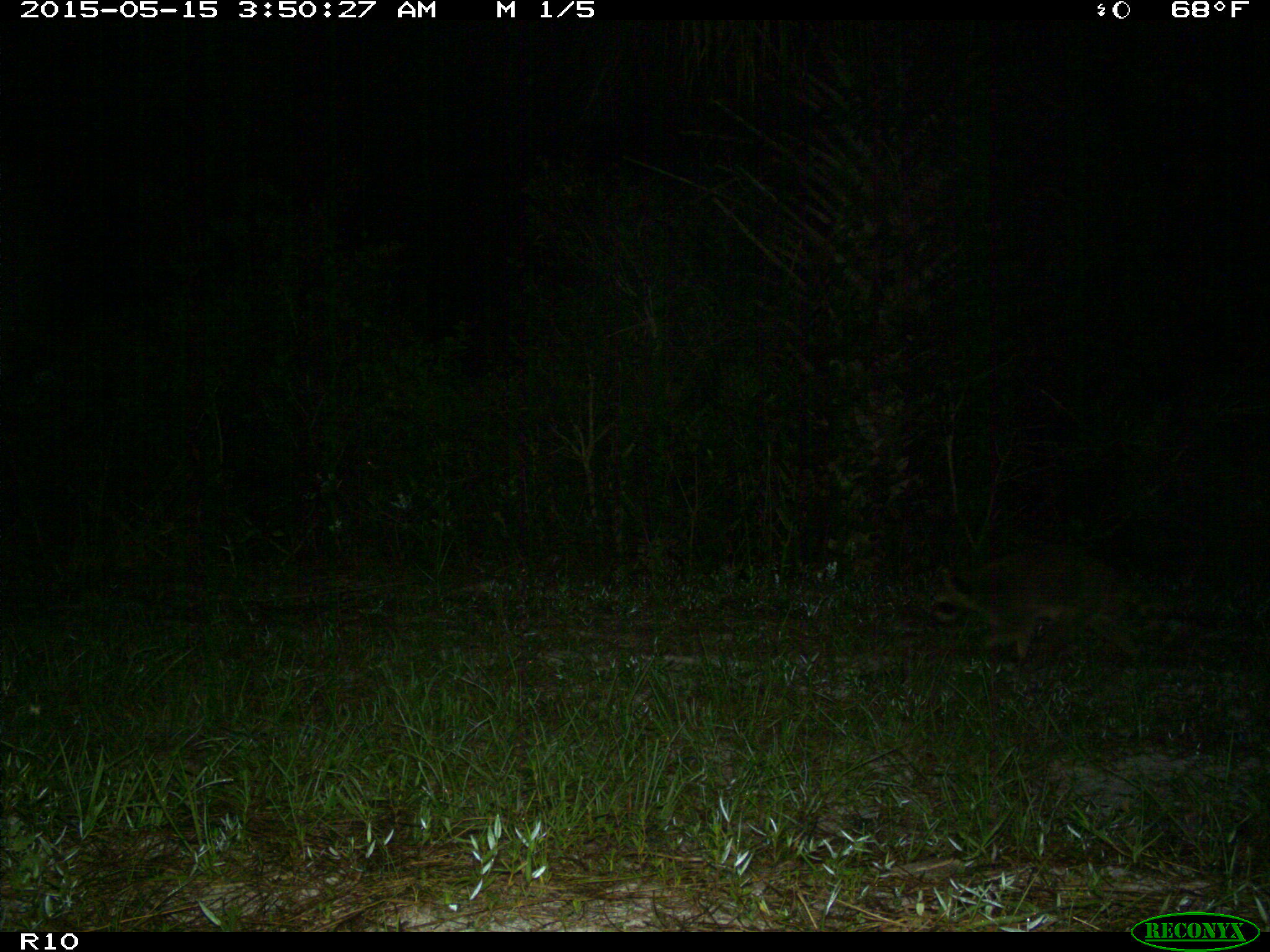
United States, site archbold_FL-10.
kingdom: Animalia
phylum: Chordata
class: Mammalia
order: Carnivora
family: Procyonidae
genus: Procyon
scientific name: Procyon lotor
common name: common raccoon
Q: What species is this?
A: Procyon lotor (common raccoon).